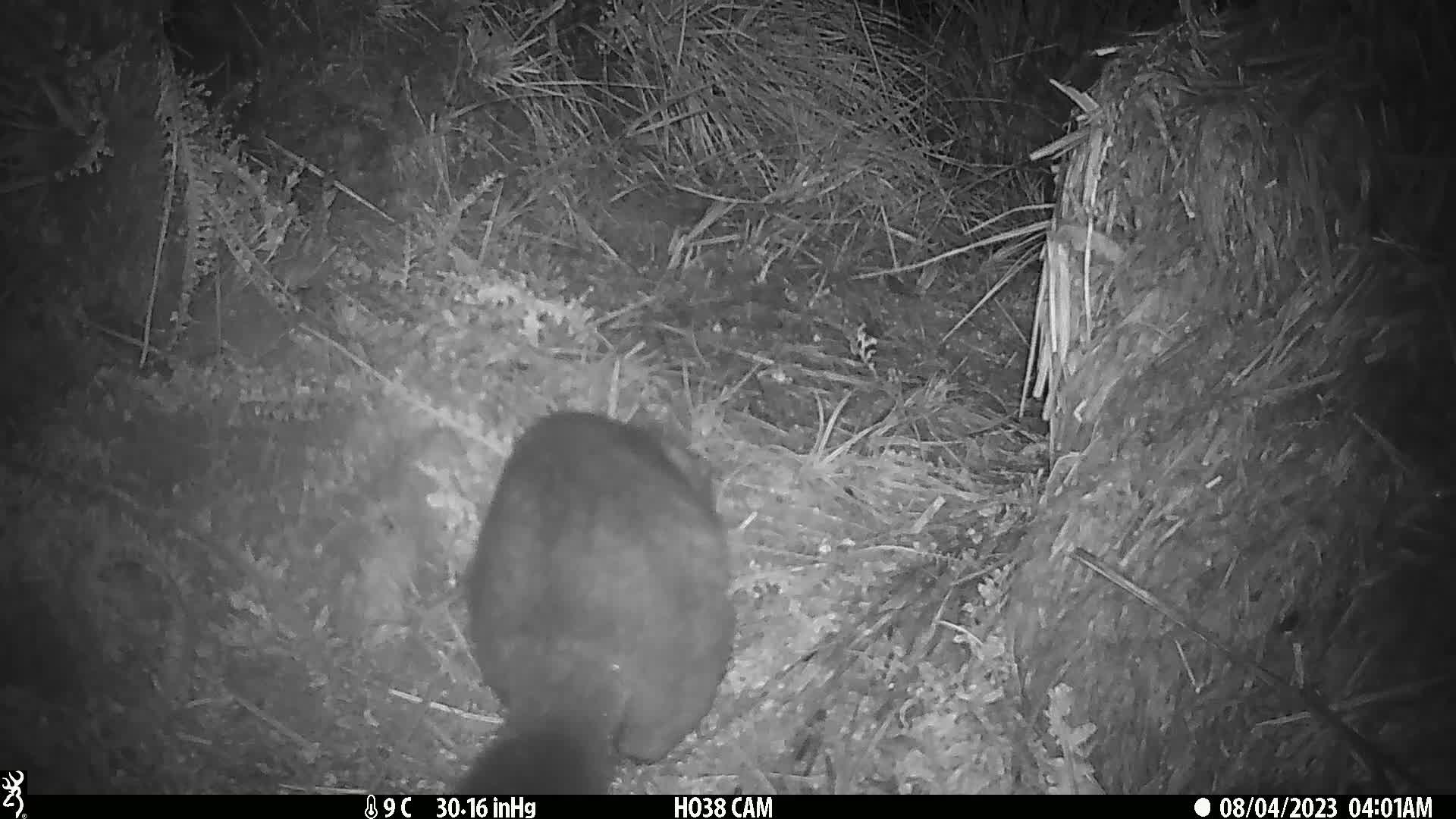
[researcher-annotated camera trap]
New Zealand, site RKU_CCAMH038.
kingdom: Animalia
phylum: Chordata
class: Mammalia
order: Diprotodontia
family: Phalangeridae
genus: Trichosurus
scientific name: Trichosurus vulpecula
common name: common brushtail possum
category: possum